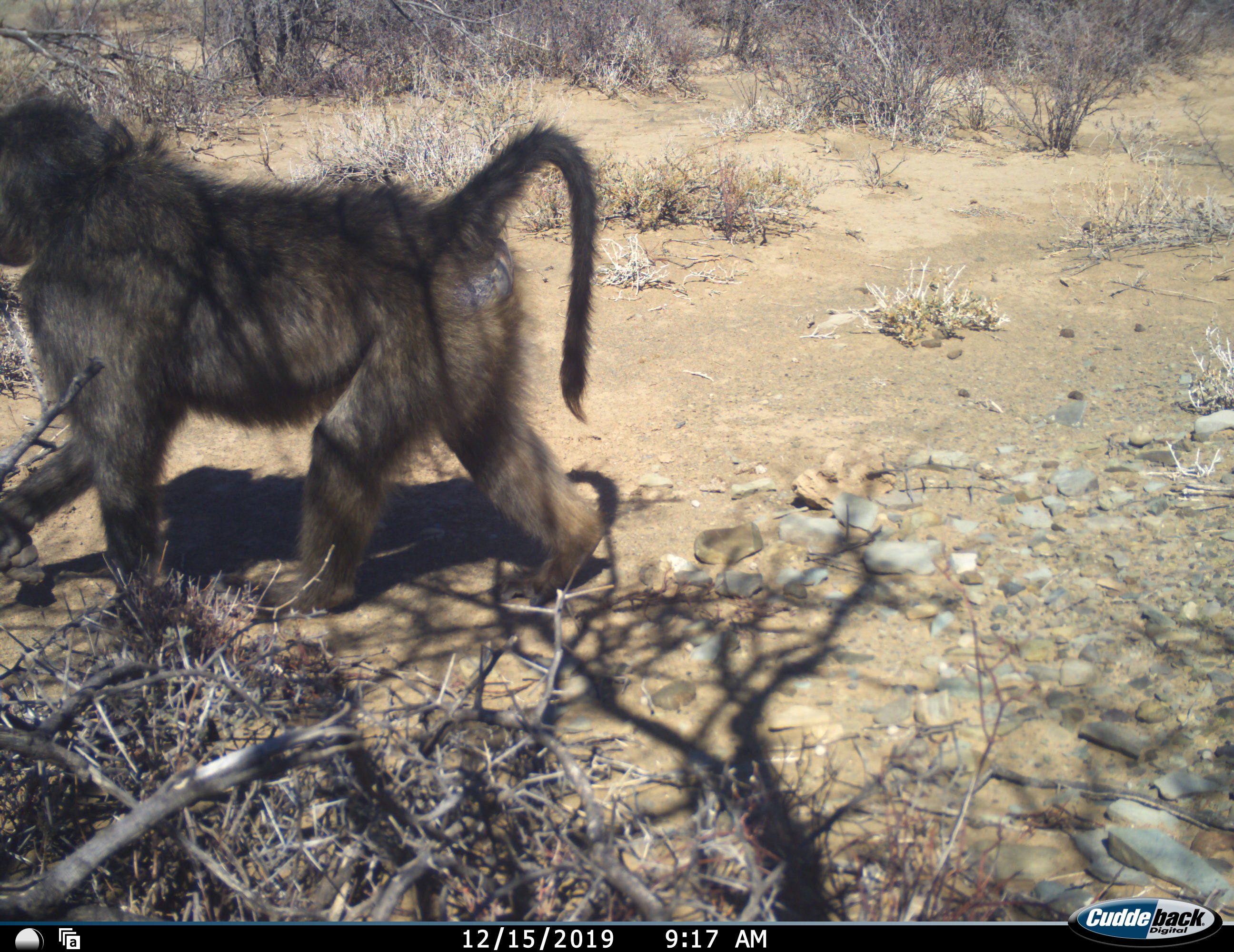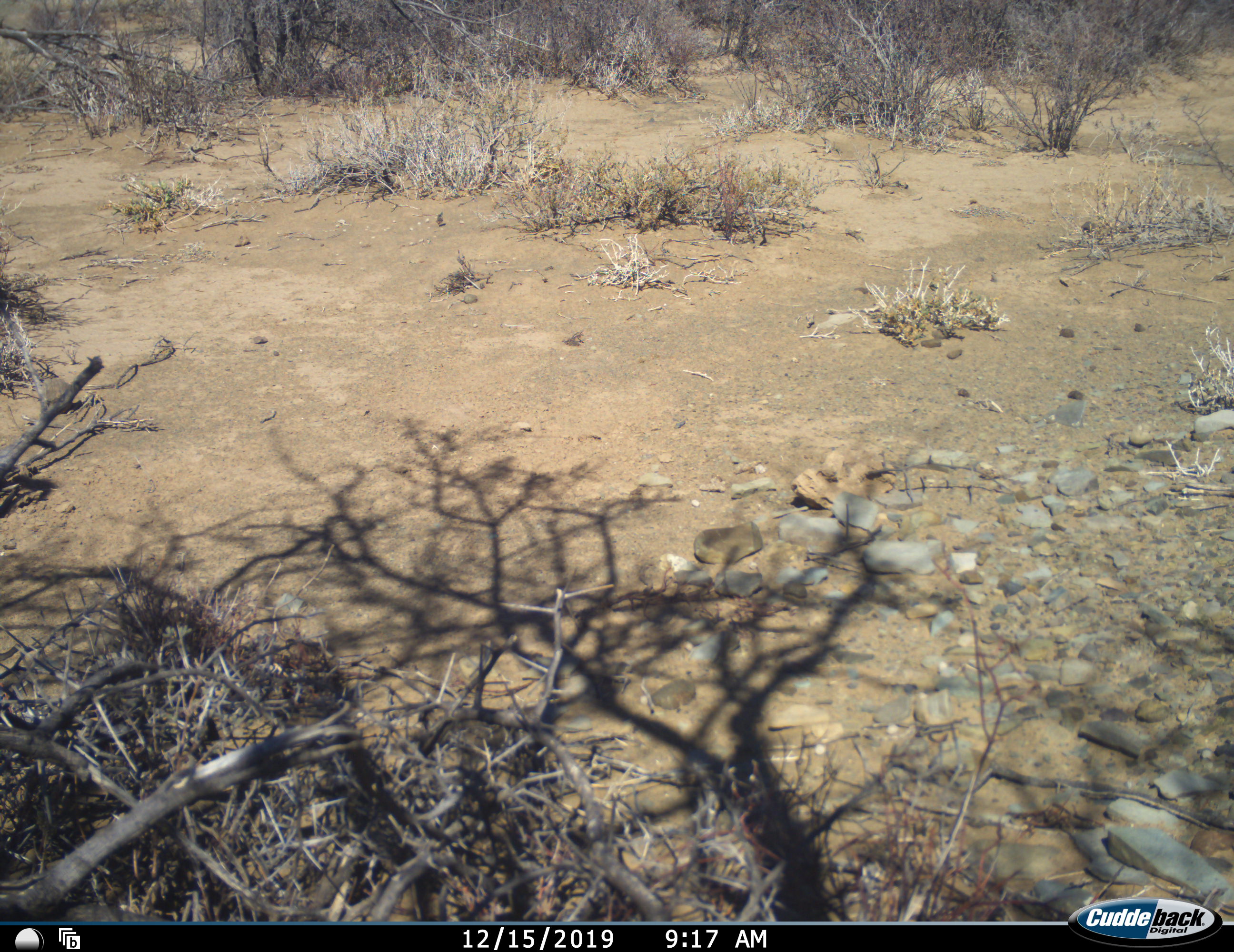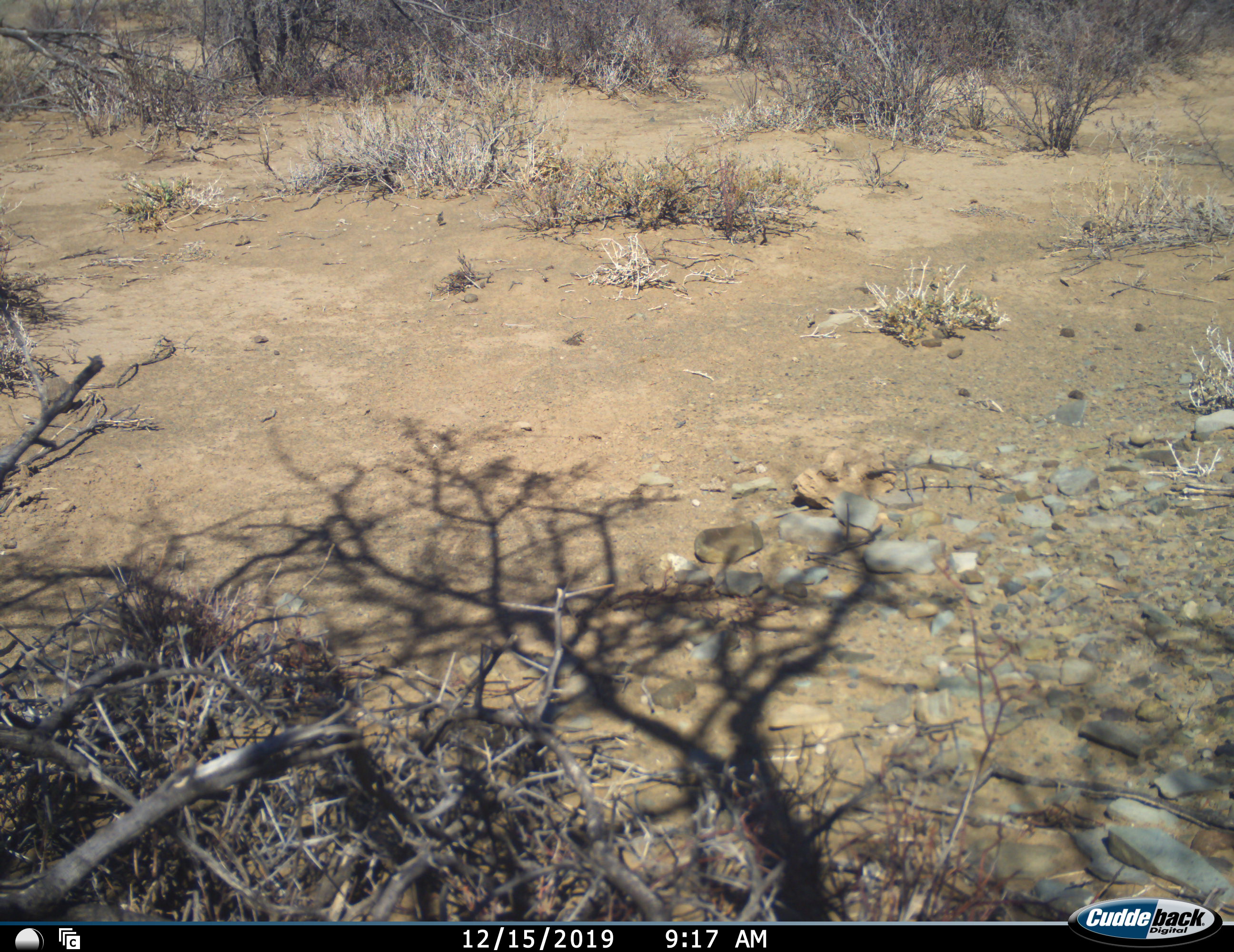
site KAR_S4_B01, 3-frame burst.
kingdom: Animalia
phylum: Chordata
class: Mammalia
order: Primates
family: Cercopithecidae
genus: Papio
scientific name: Papio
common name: baboon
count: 1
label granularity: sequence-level